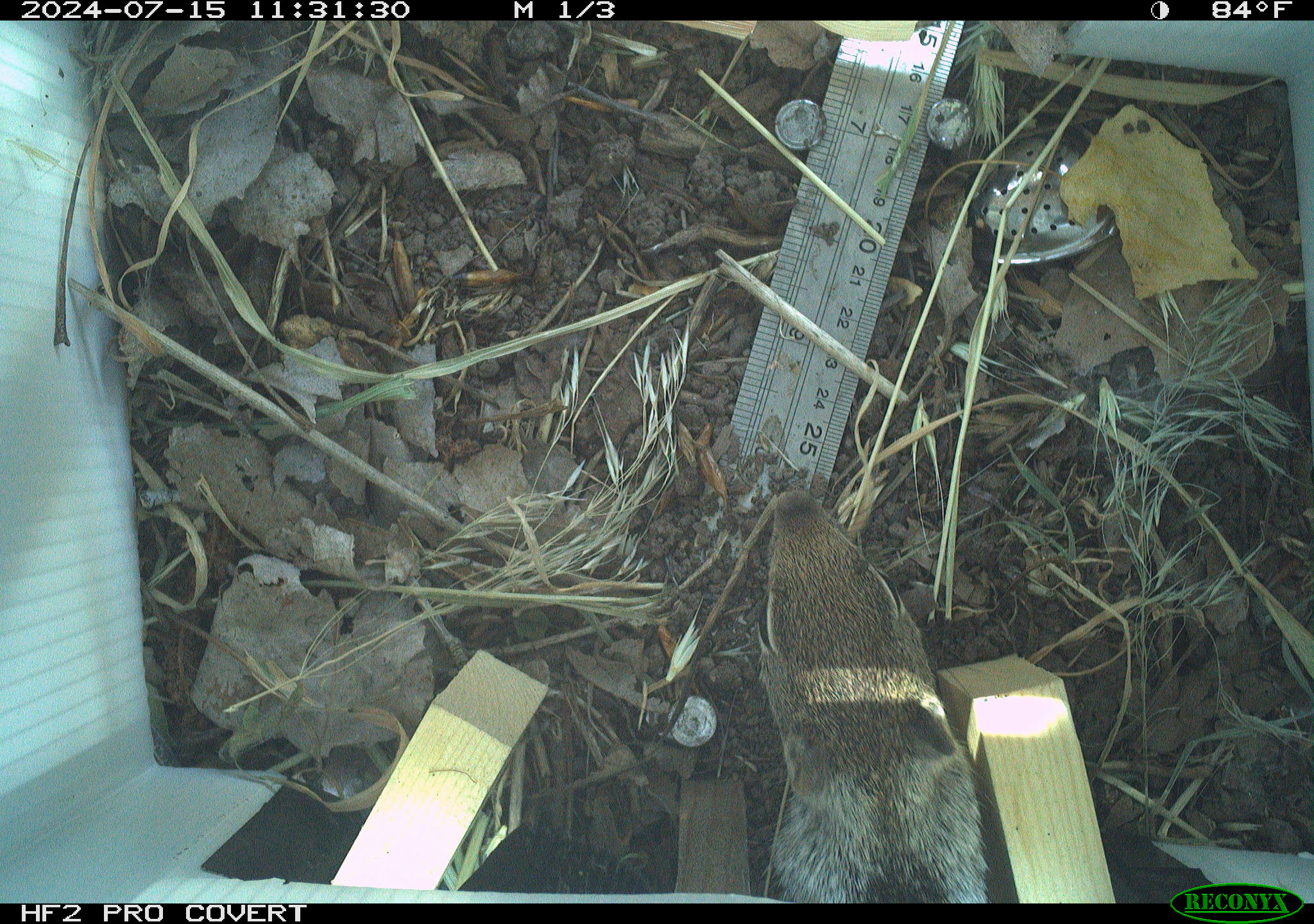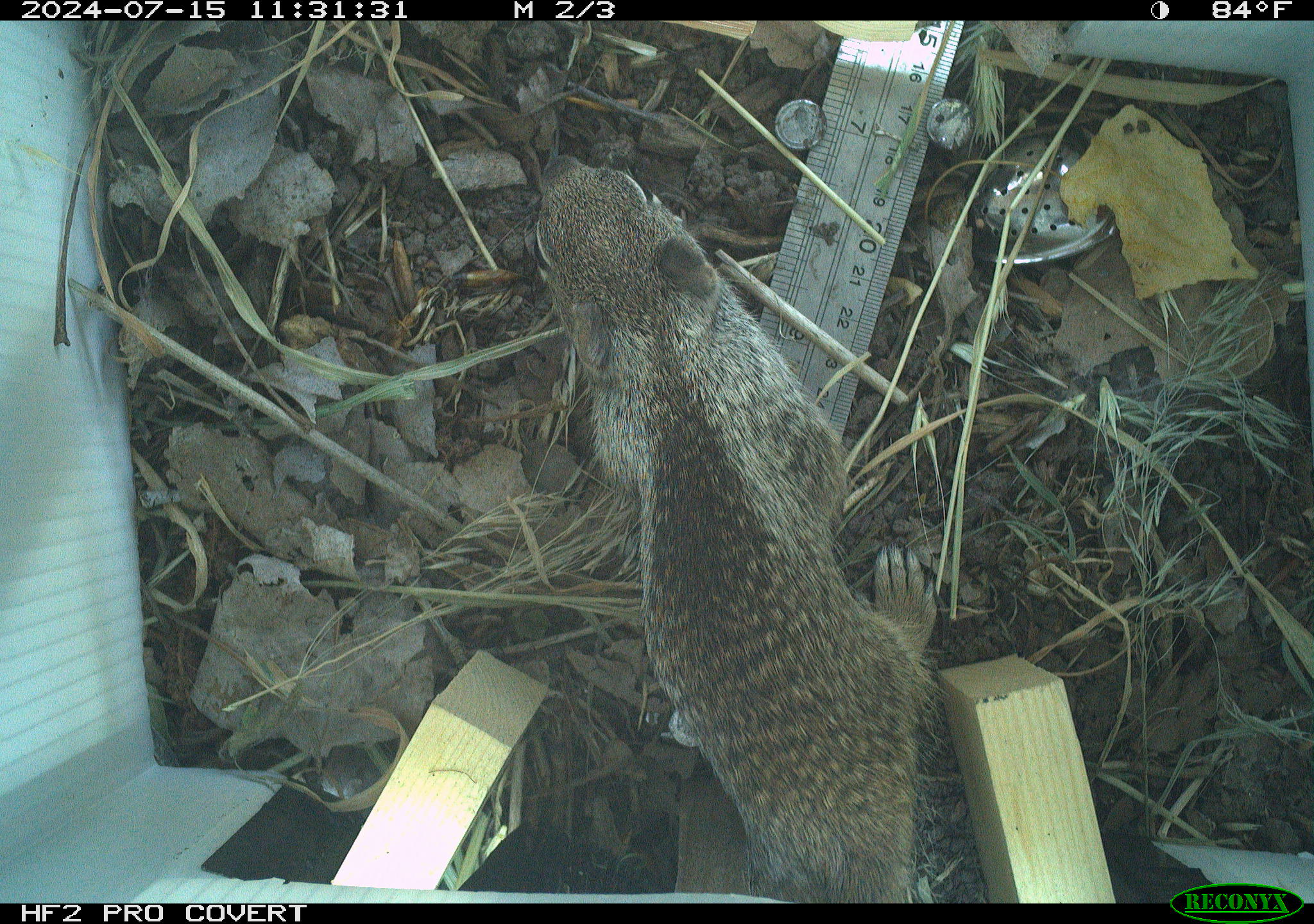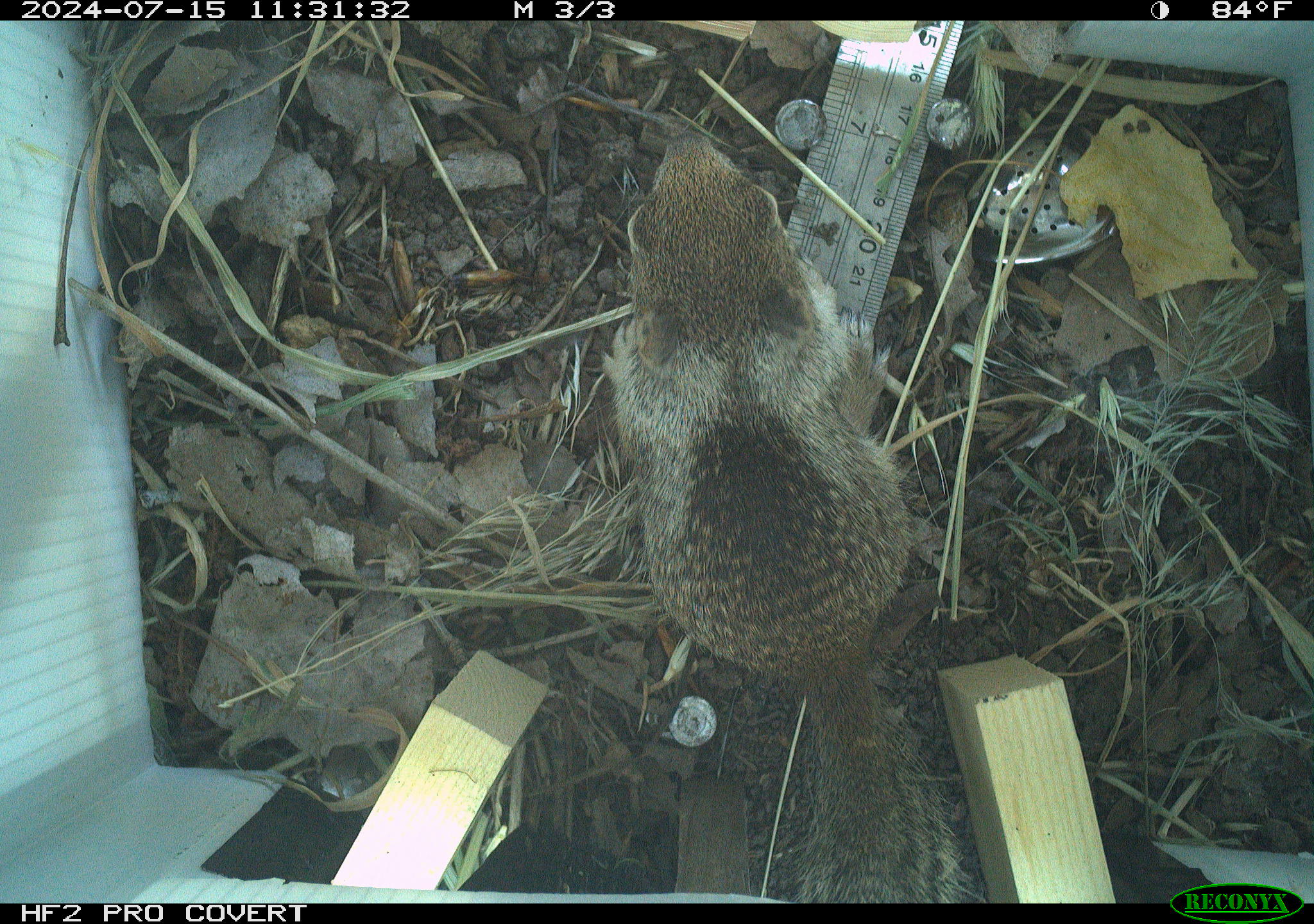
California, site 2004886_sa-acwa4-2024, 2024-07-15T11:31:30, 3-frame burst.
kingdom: Animalia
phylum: Chordata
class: Mammalia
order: Rodentia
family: Sciuridae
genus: Otospermophilus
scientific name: Otospermophilus beecheyi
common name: california ground squirrel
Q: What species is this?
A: California ground squirrel (Otospermophilus beecheyi).